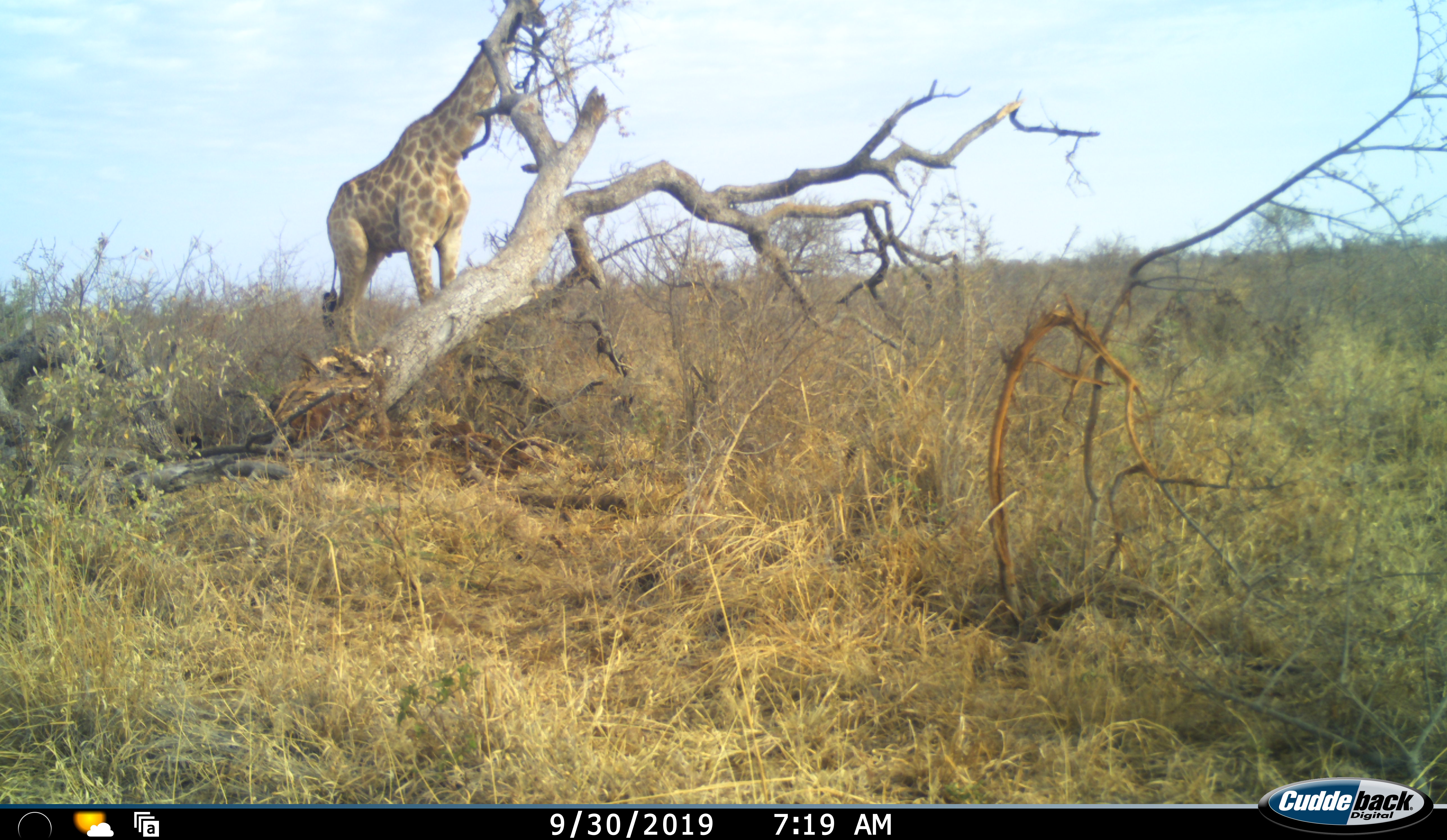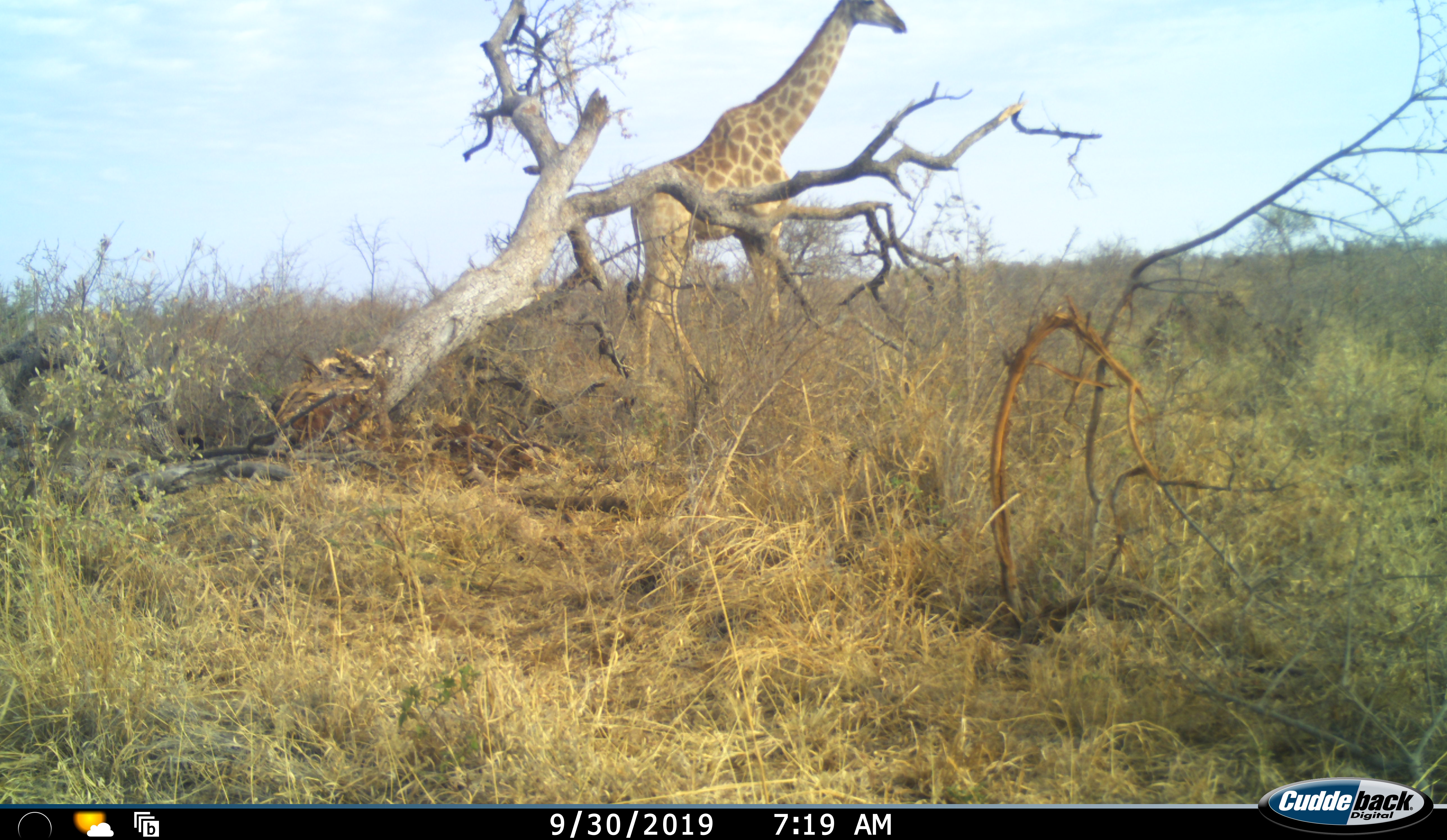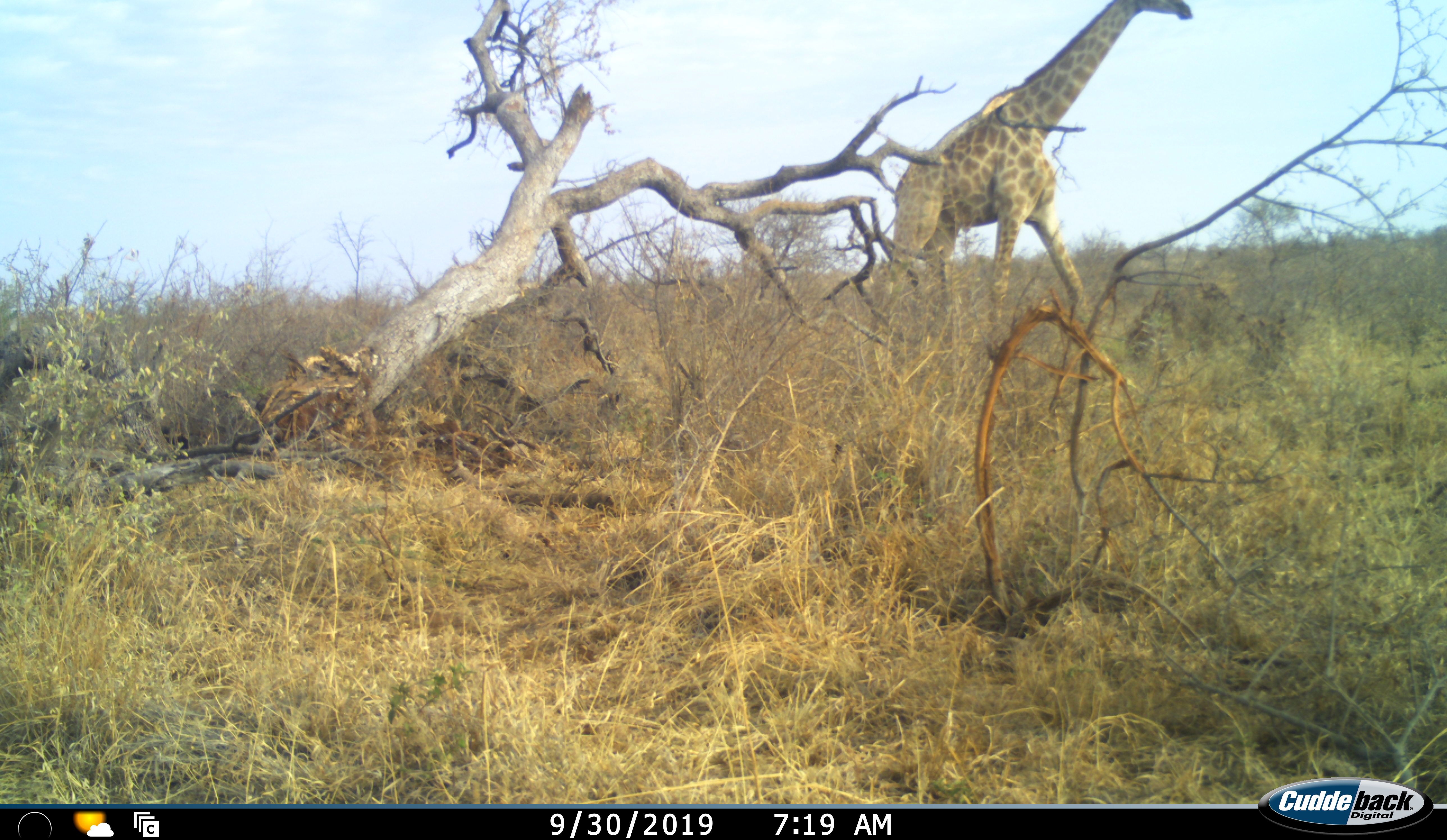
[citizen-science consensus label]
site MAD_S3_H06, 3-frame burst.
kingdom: Animalia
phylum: Chordata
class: Mammalia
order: Artiodactyla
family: Giraffidae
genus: Giraffa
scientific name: Giraffa camelopardalis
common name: giraffe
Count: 1.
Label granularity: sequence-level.